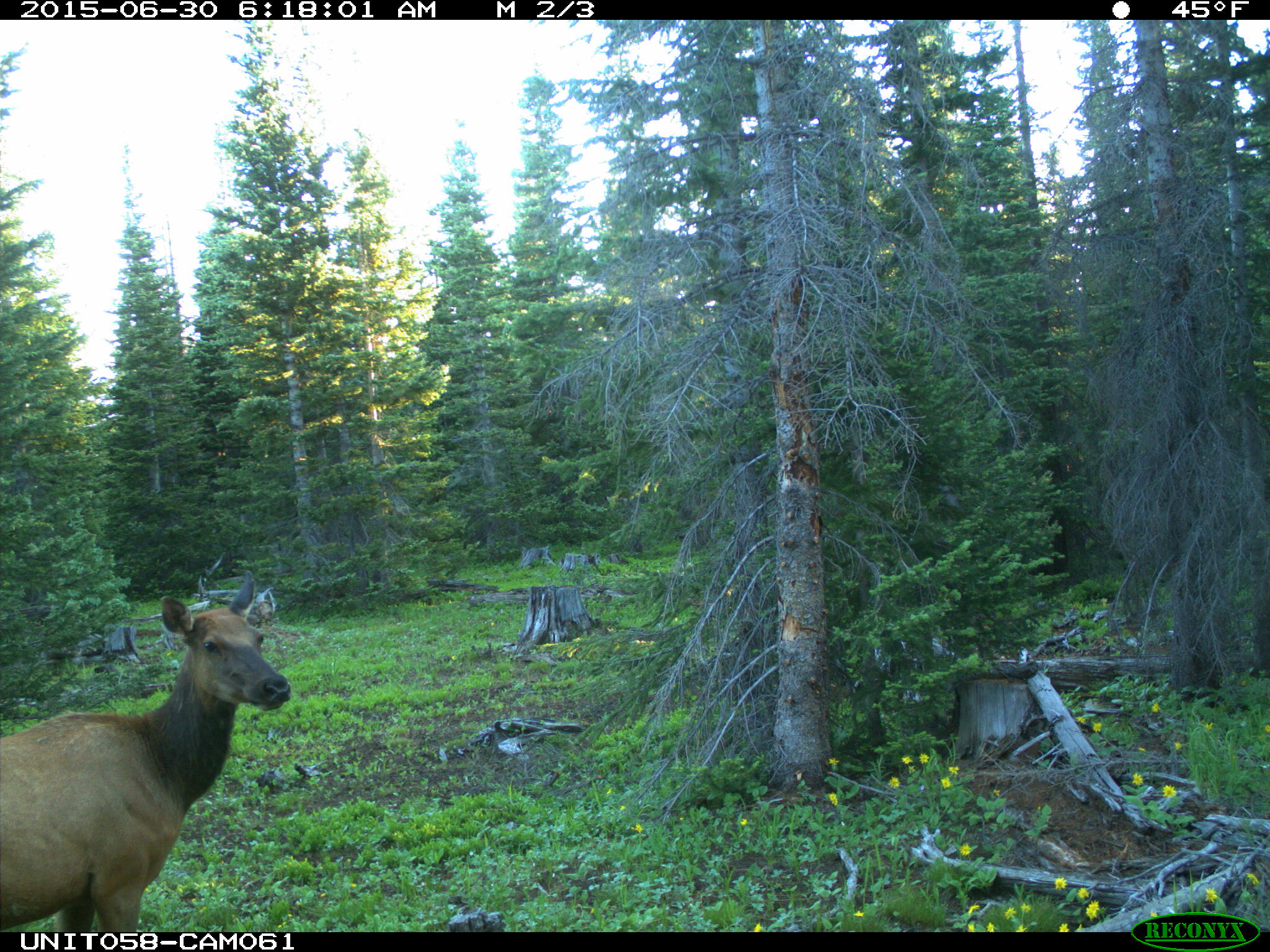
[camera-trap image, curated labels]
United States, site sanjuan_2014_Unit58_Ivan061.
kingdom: Animalia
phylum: Chordata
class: Mammalia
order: Artiodactyla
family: Cervidae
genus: Cervus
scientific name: Cervus elaphus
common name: red deer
Cervus elaphus (red deer).